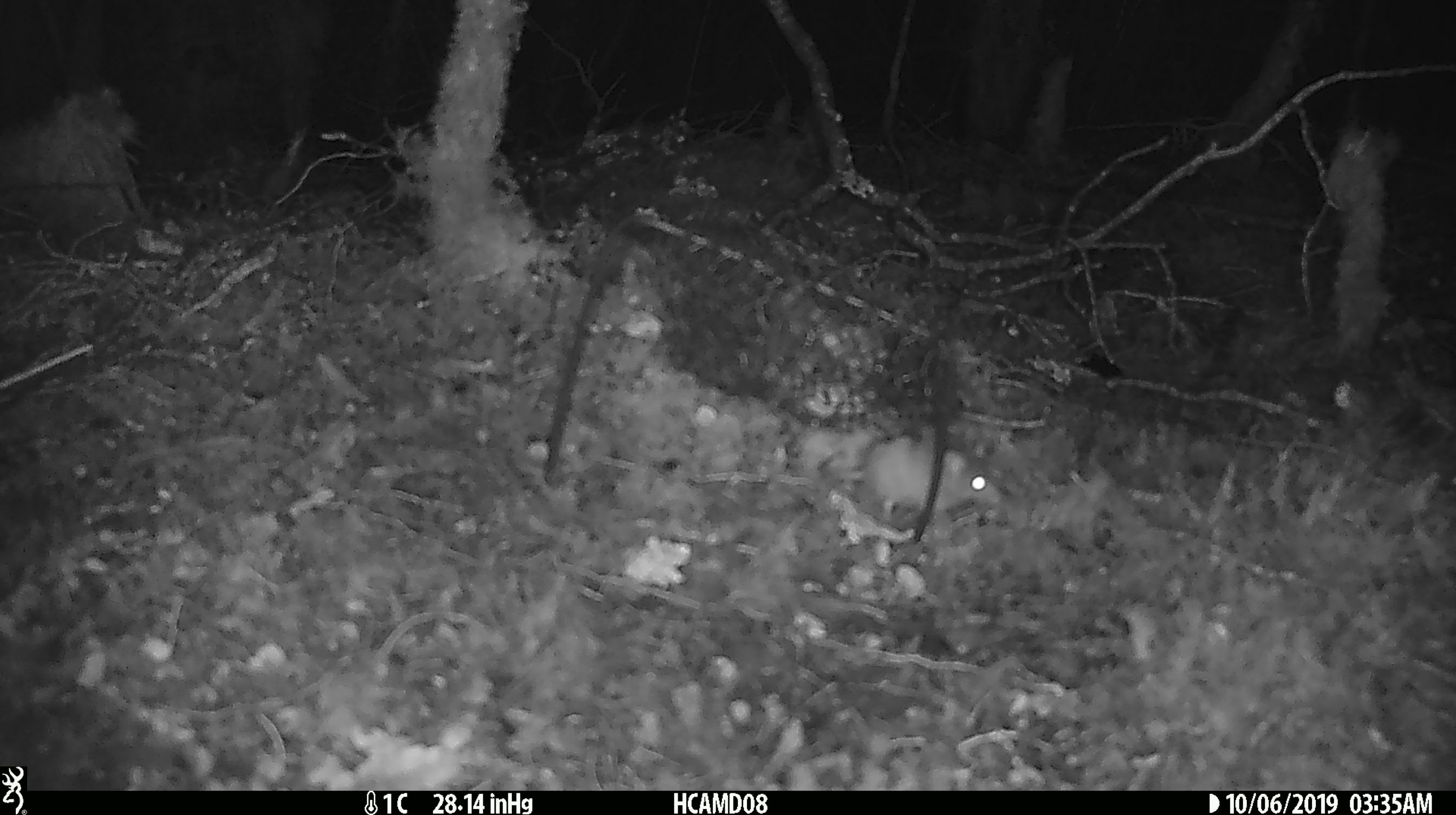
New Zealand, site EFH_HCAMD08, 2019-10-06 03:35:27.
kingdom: Animalia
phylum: Chordata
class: Mammalia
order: Rodentia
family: Muridae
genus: Mus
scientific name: Mus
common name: mouse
Mouse (Mus).